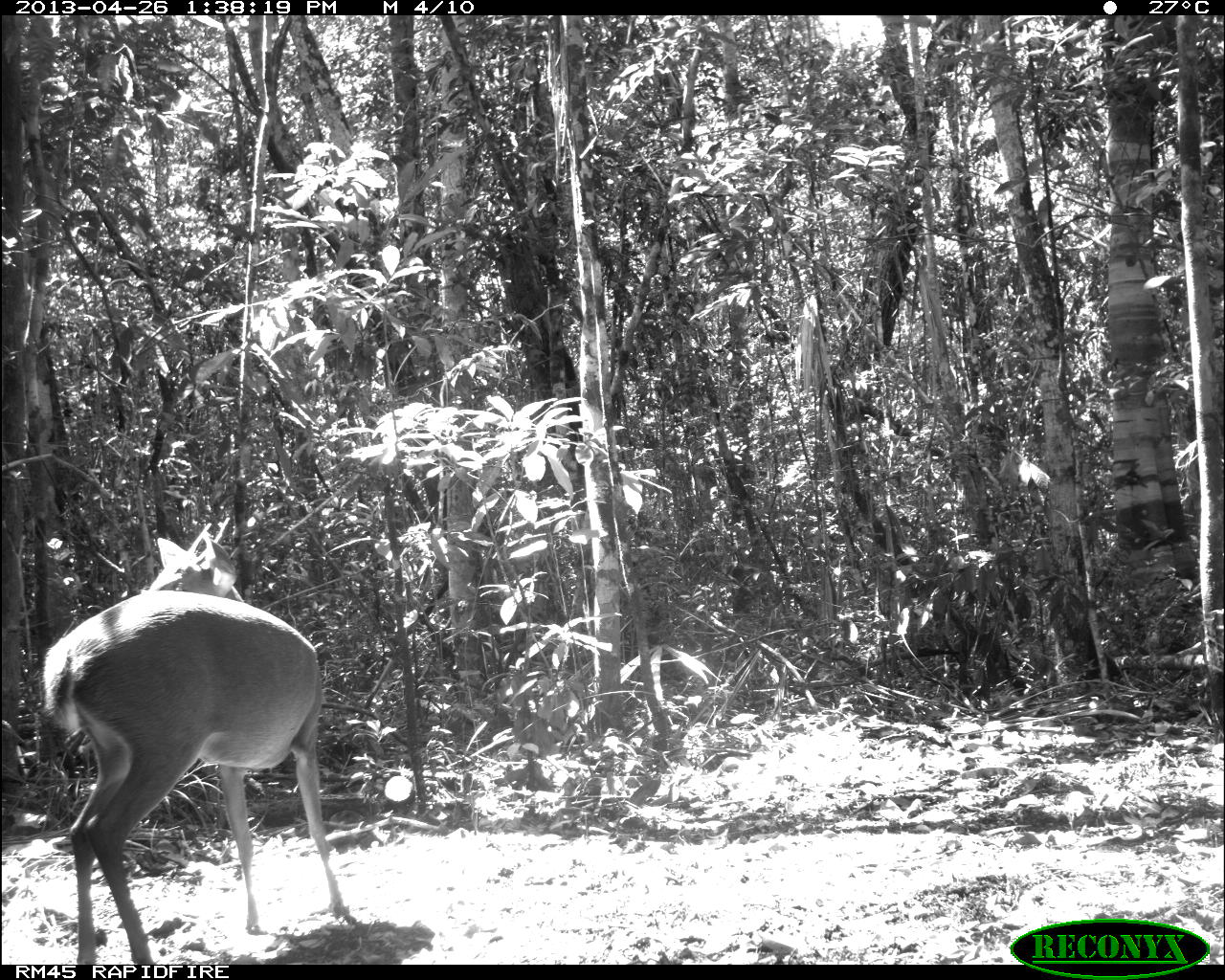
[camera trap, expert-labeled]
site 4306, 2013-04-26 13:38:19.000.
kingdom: Animalia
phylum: Chordata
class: Mammalia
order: Artiodactyla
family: Cervidae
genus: Odocoileus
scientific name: Odocoileus pandora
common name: yucatán brown brocket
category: mazama pandora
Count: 1.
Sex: male.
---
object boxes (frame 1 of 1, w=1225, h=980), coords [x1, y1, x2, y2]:
mazama pandora: [38, 524, 350, 963]